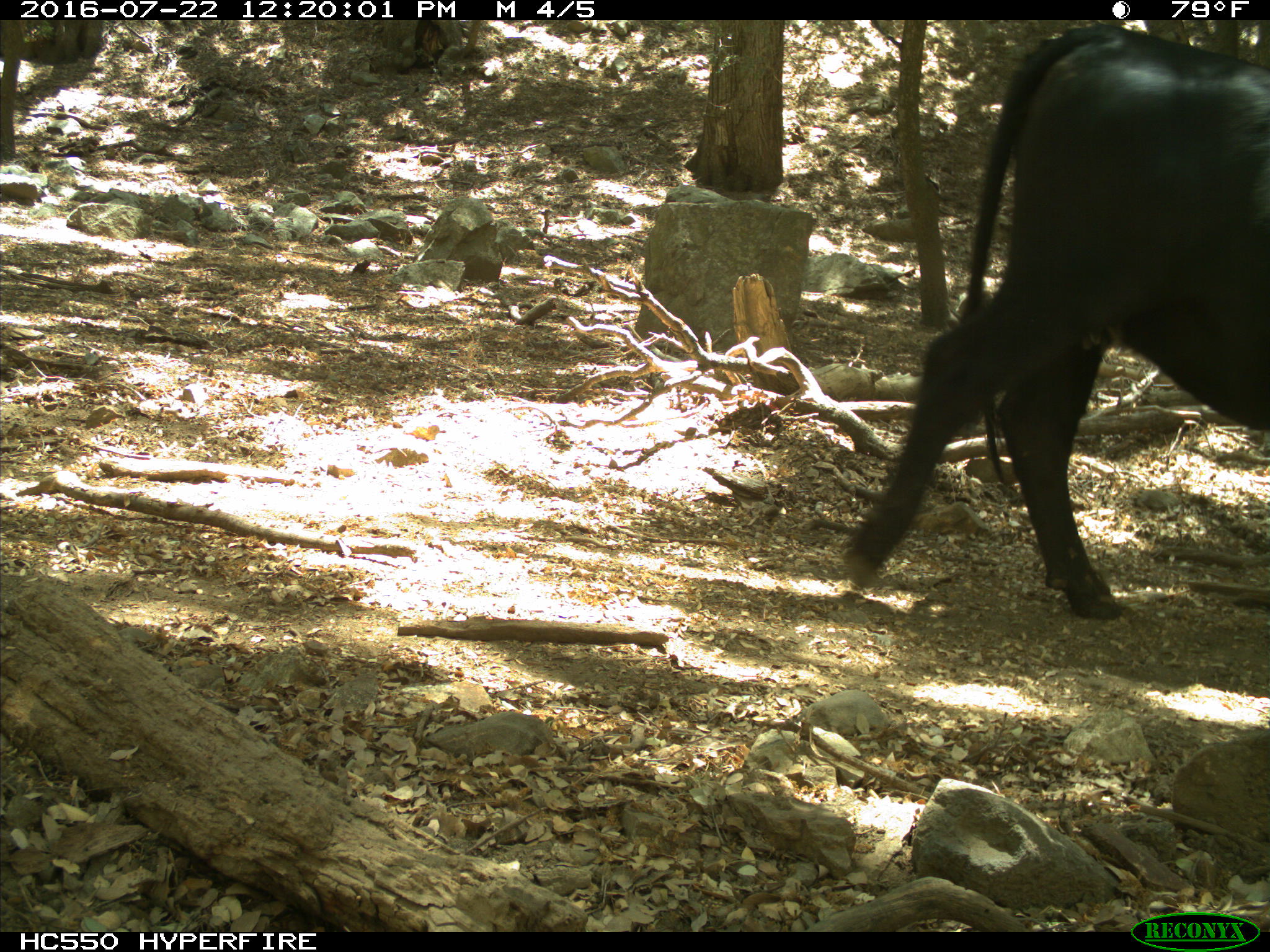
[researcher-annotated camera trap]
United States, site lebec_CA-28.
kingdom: Animalia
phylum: Chordata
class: Mammalia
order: Artiodactyla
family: Bovidae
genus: Bos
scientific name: Bos taurus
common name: domestic cow